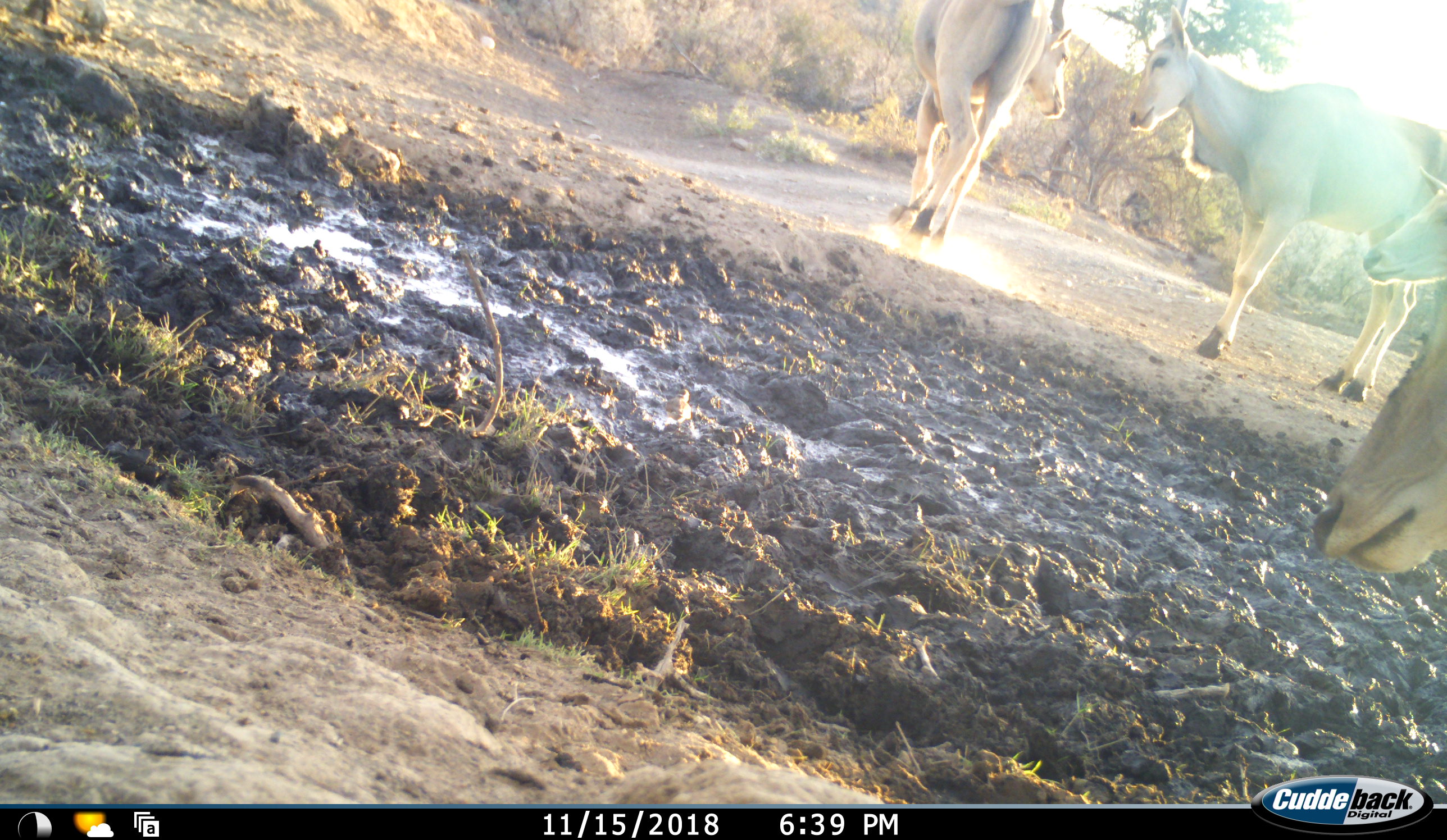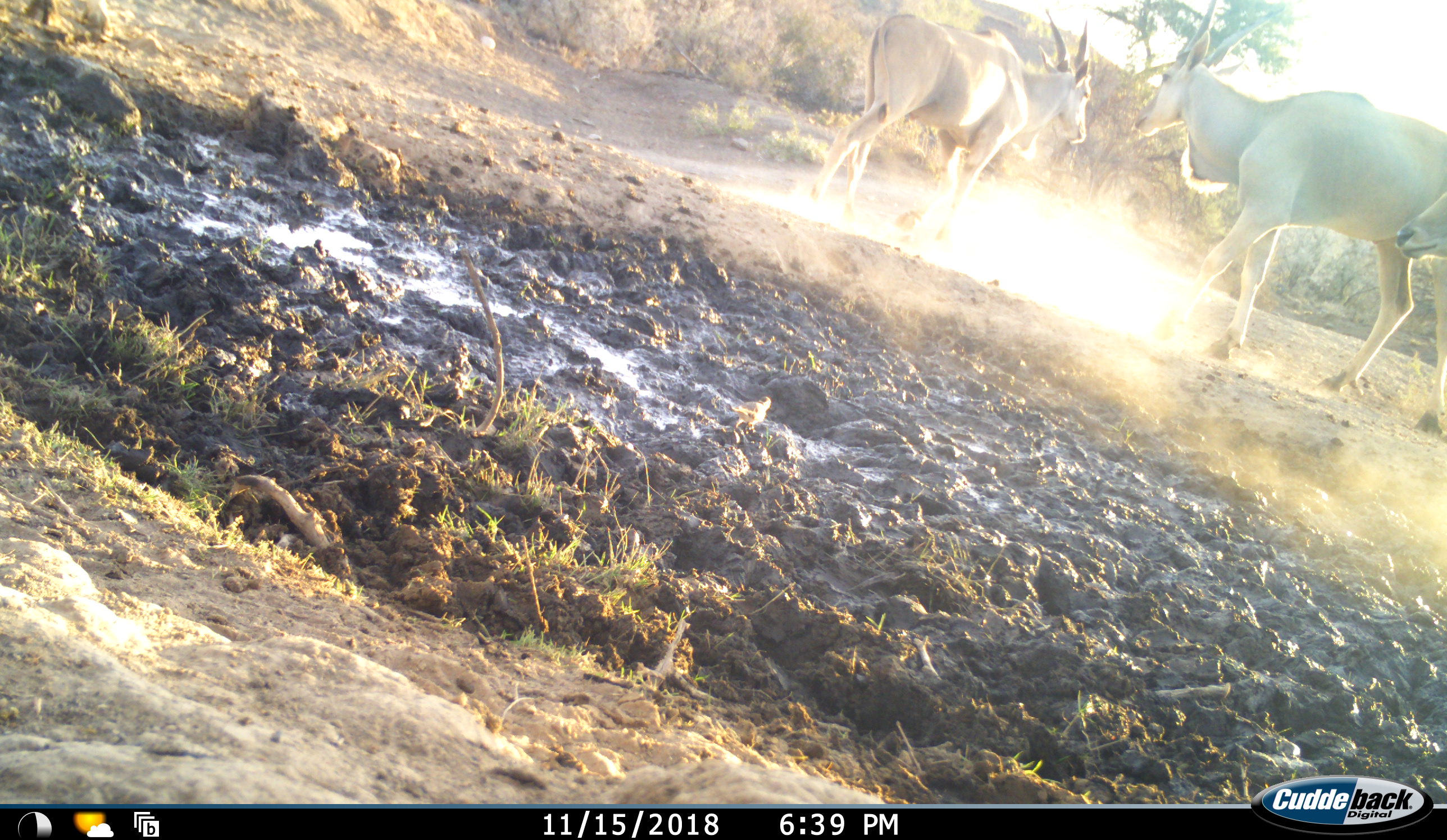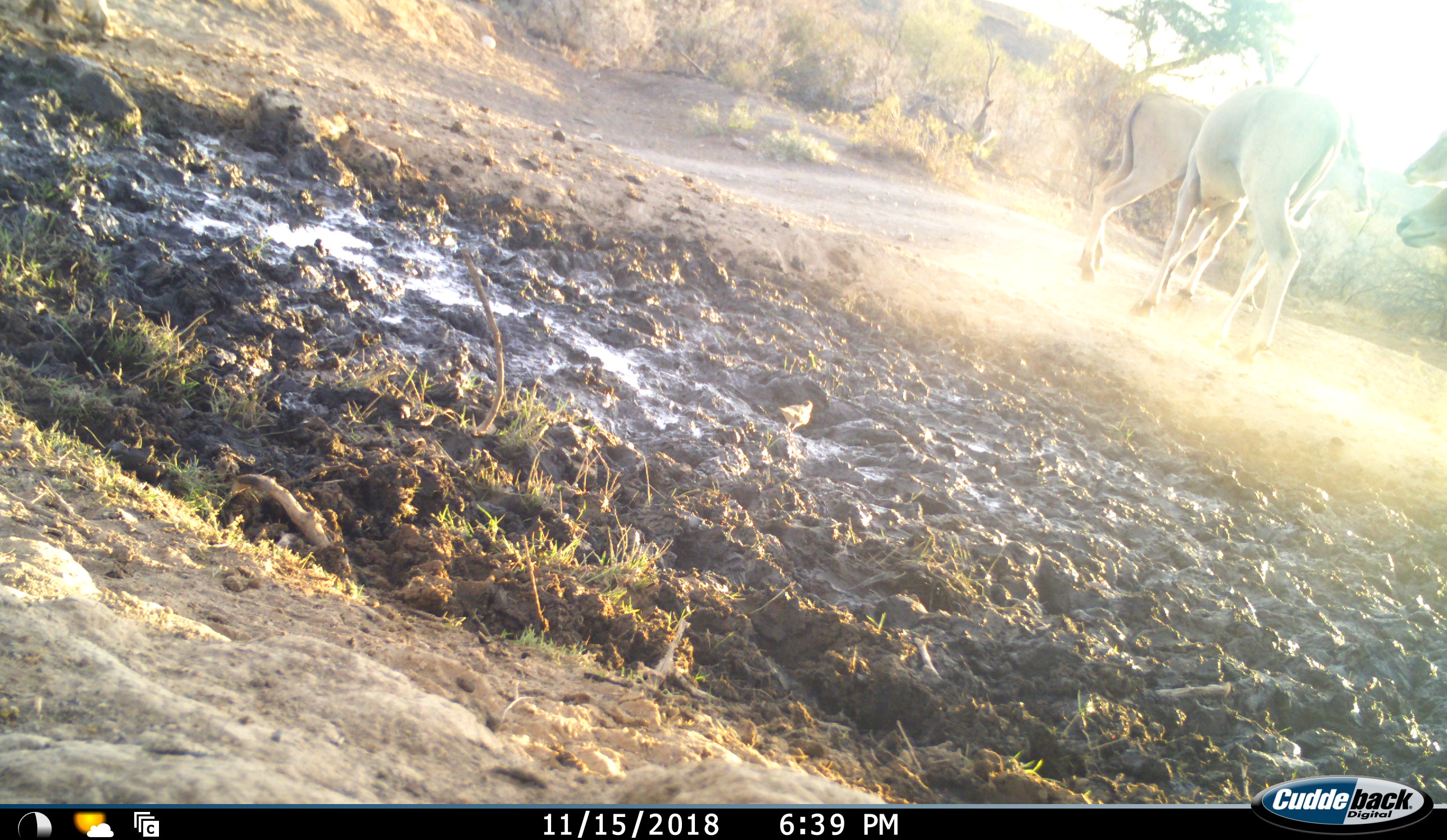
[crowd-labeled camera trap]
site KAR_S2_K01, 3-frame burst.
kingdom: Animalia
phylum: Chordata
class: Mammalia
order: Artiodactyla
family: Bovidae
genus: Tragelaphus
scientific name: Tragelaphus oryx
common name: eland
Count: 4.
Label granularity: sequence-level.